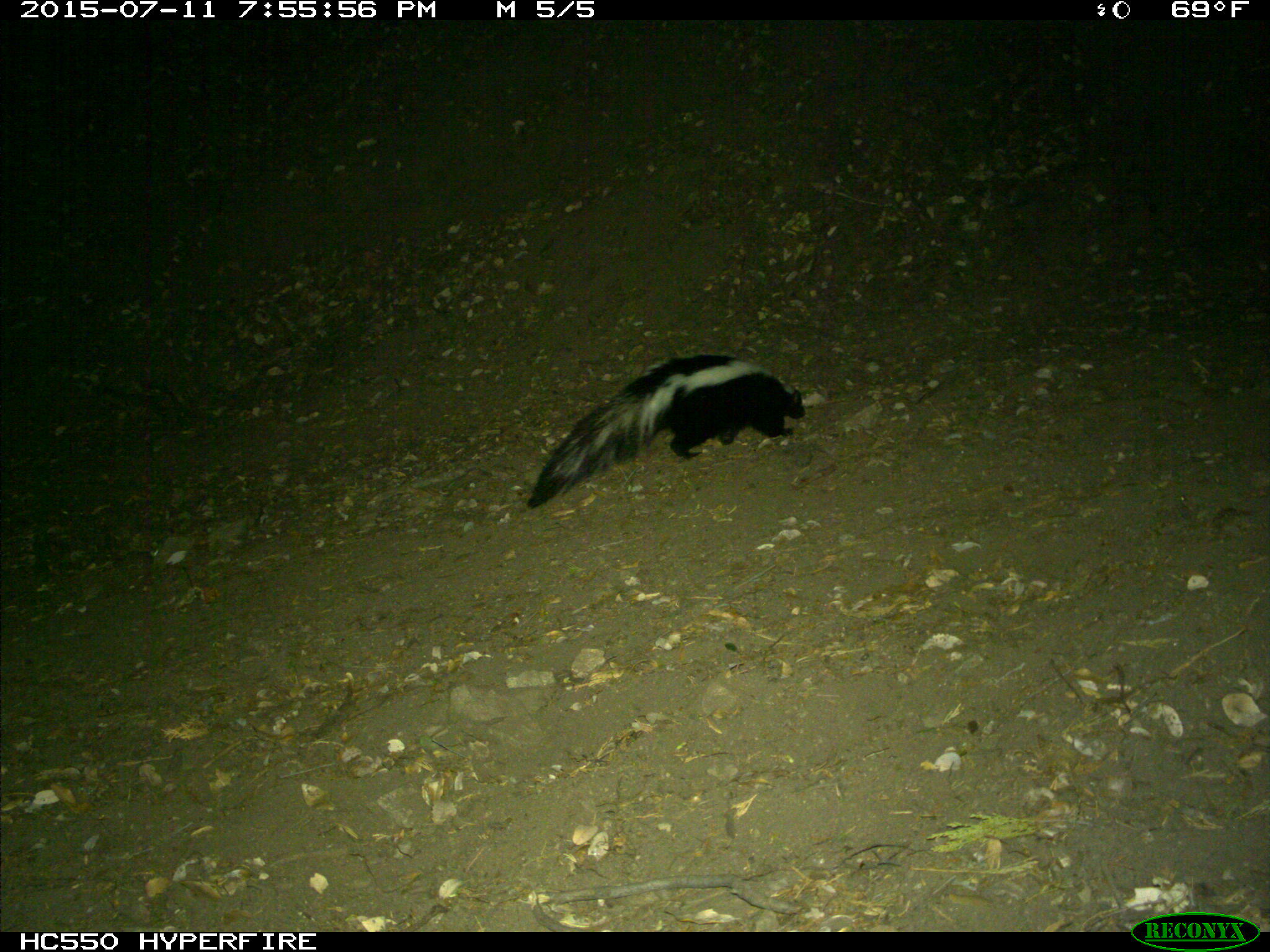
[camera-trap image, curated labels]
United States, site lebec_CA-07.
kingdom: Animalia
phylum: Chordata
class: Mammalia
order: Carnivora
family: Mephitidae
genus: Mephitis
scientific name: Mephitis mephitis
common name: striped skunk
Mephitis mephitis (striped skunk).